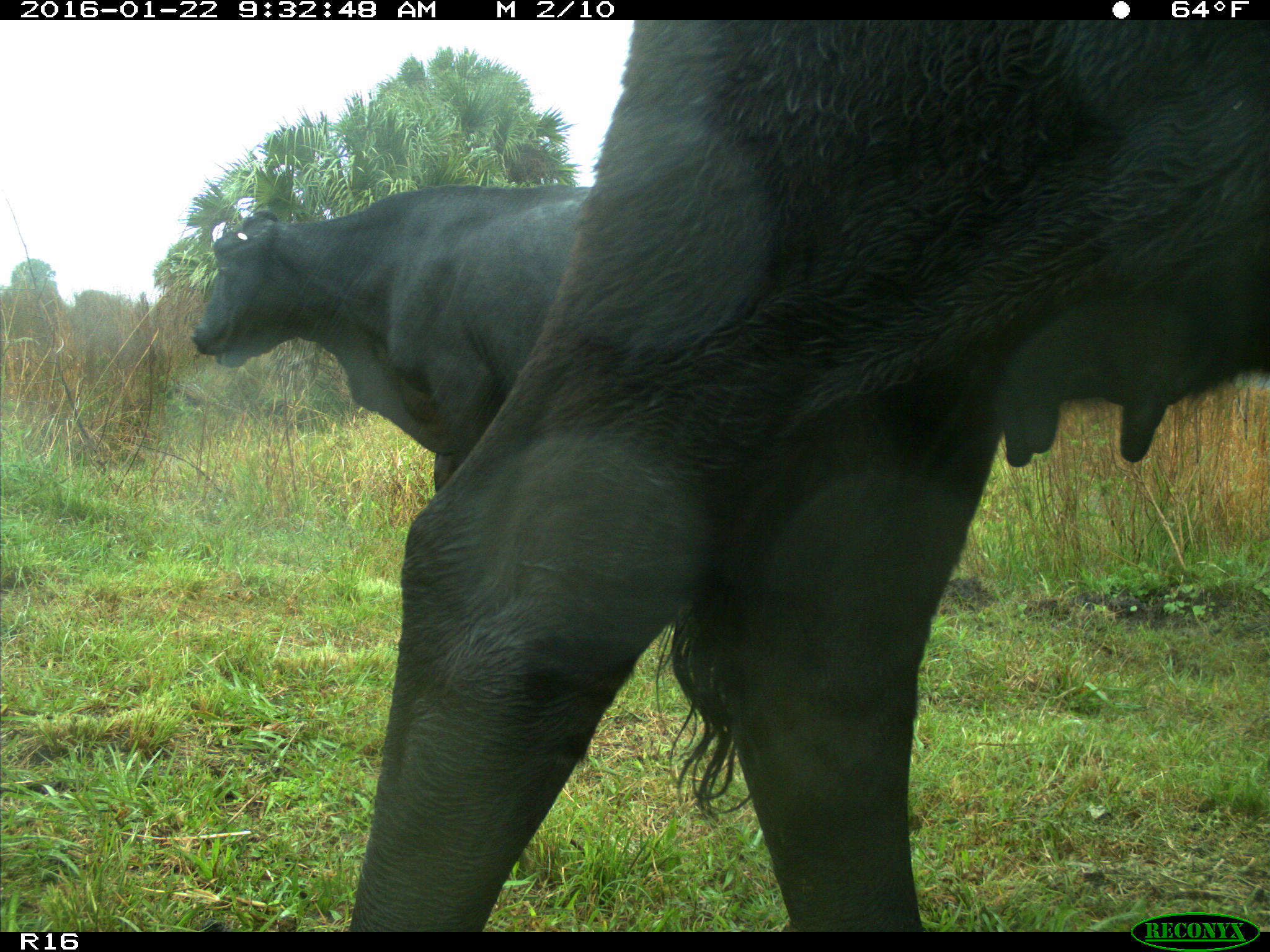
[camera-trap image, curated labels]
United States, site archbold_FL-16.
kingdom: Animalia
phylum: Chordata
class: Mammalia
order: Artiodactyla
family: Bovidae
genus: Bos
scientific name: Bos taurus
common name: domestic cow